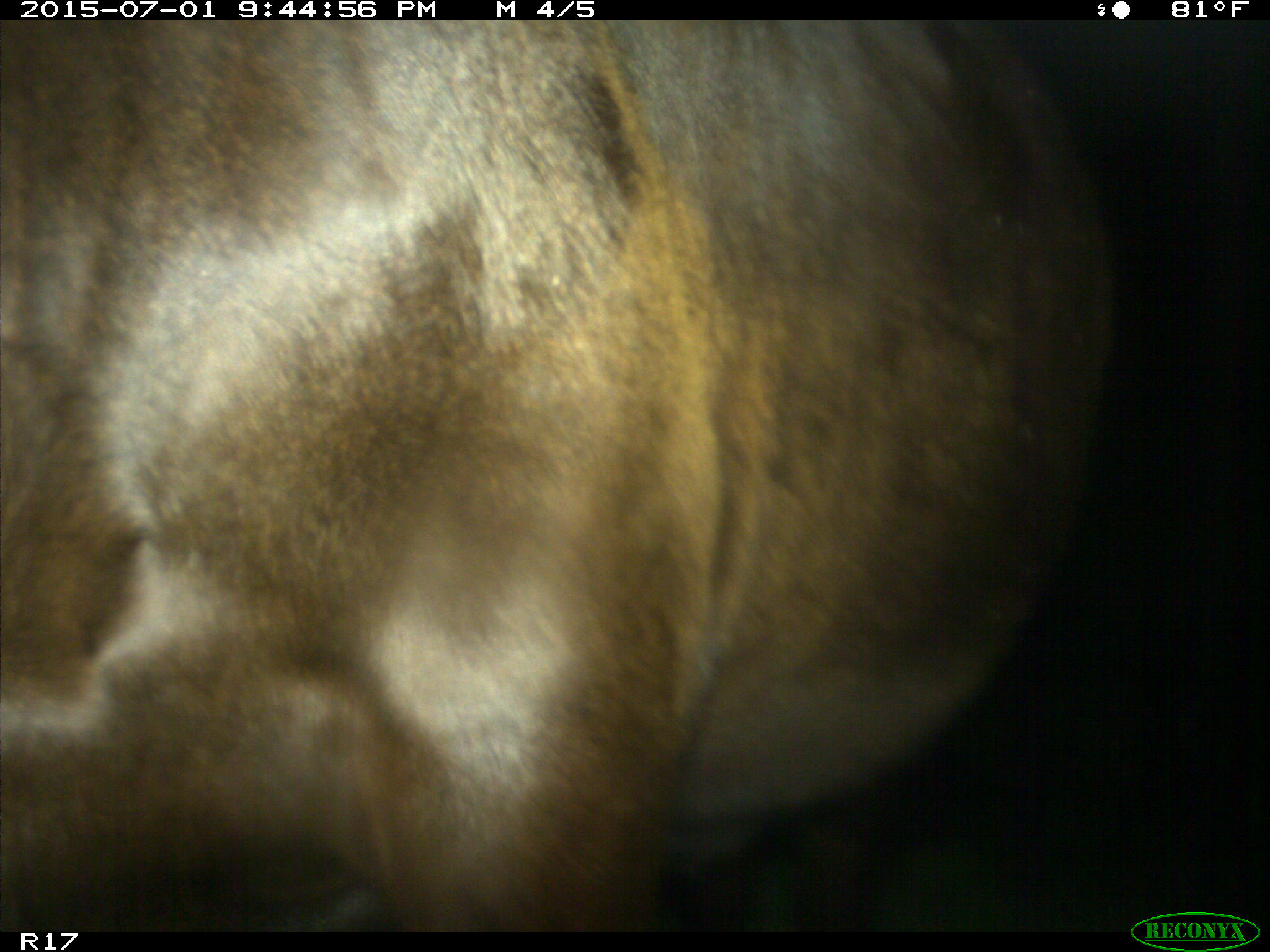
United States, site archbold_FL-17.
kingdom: Animalia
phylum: Chordata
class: Mammalia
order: Artiodactyla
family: Bovidae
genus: Bos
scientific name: Bos taurus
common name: domestic cow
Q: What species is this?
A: Bos taurus (domestic cow).